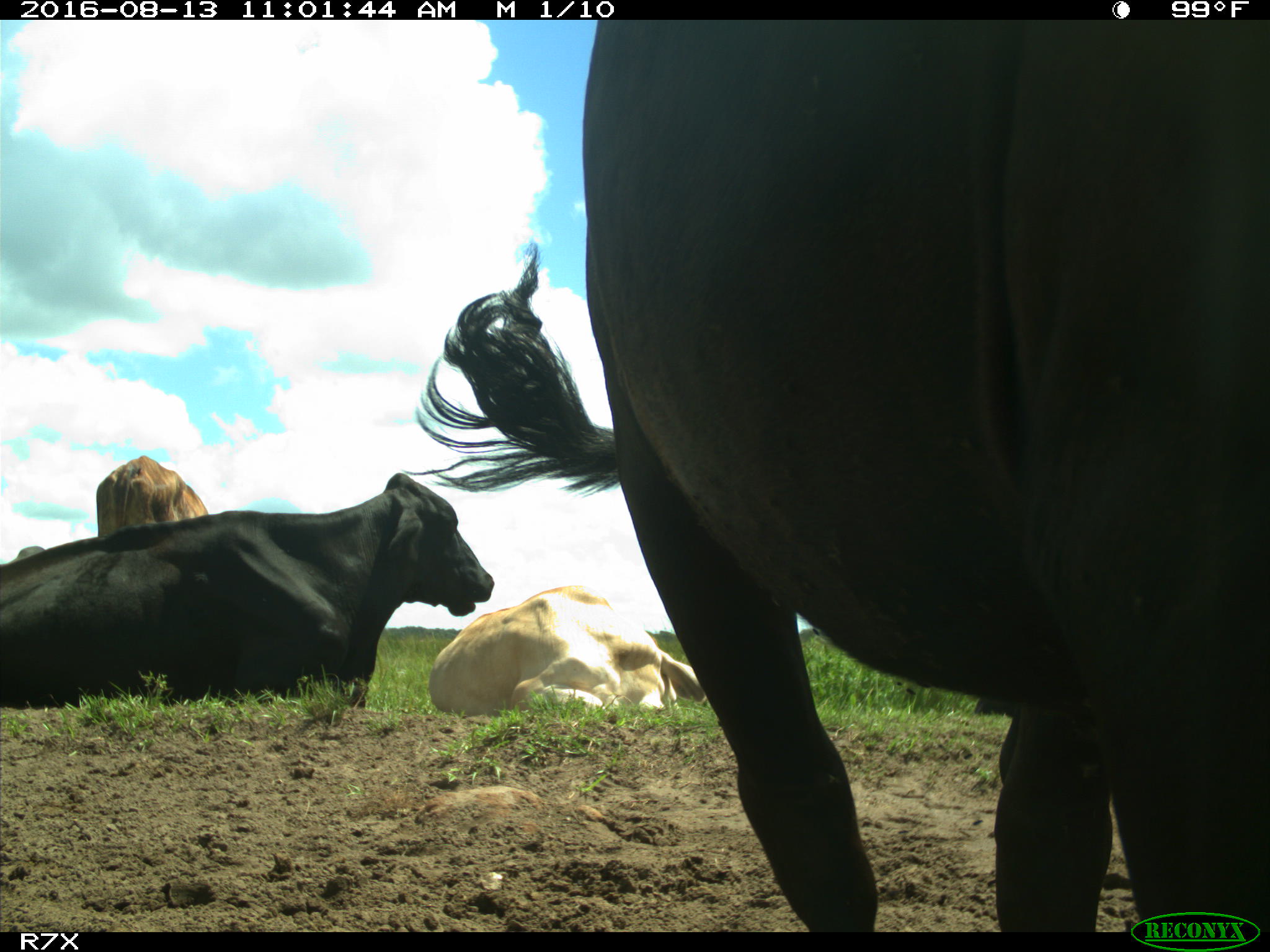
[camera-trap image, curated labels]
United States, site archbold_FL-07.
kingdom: Animalia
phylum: Chordata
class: Mammalia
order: Artiodactyla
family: Bovidae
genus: Bos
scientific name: Bos taurus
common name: domestic cow